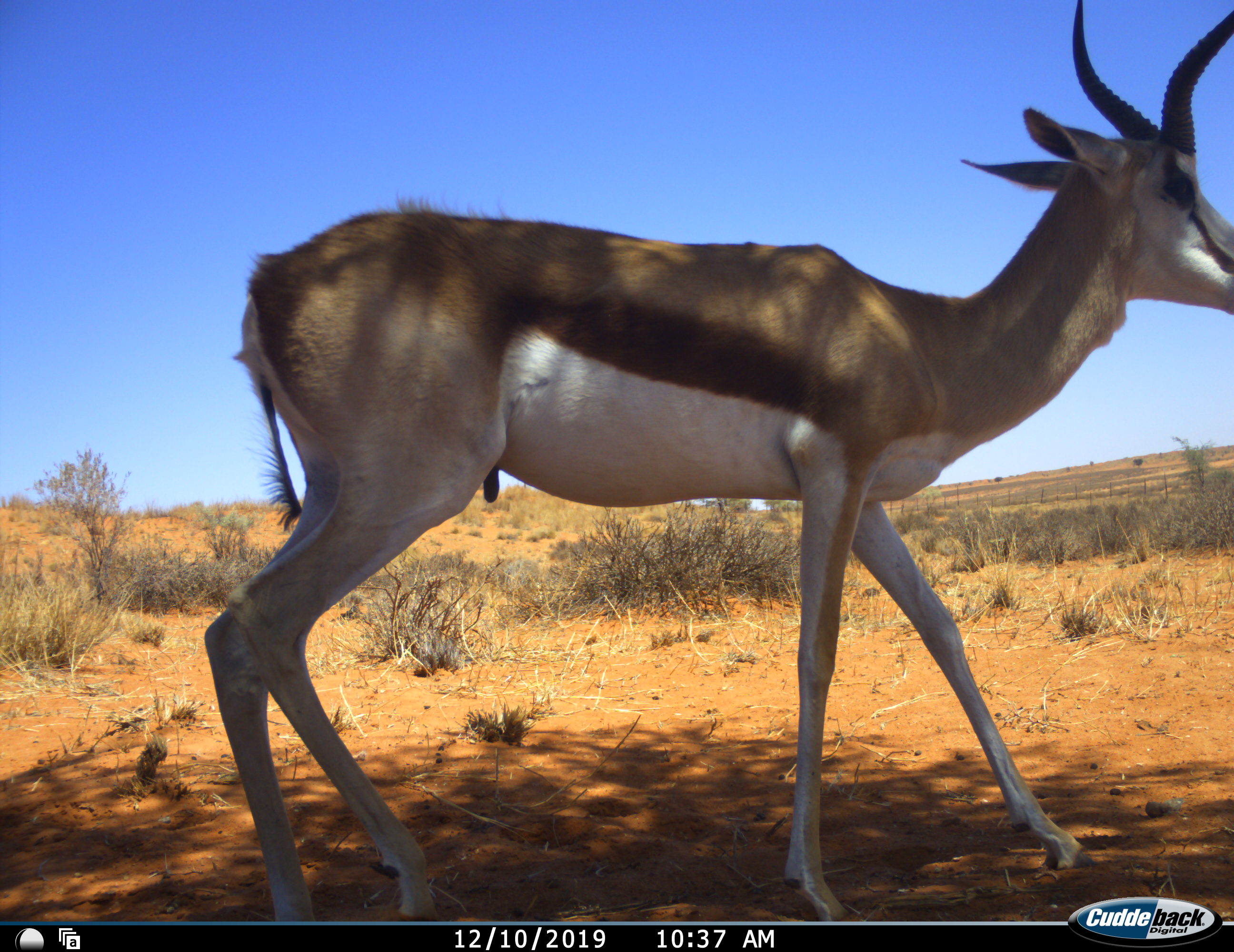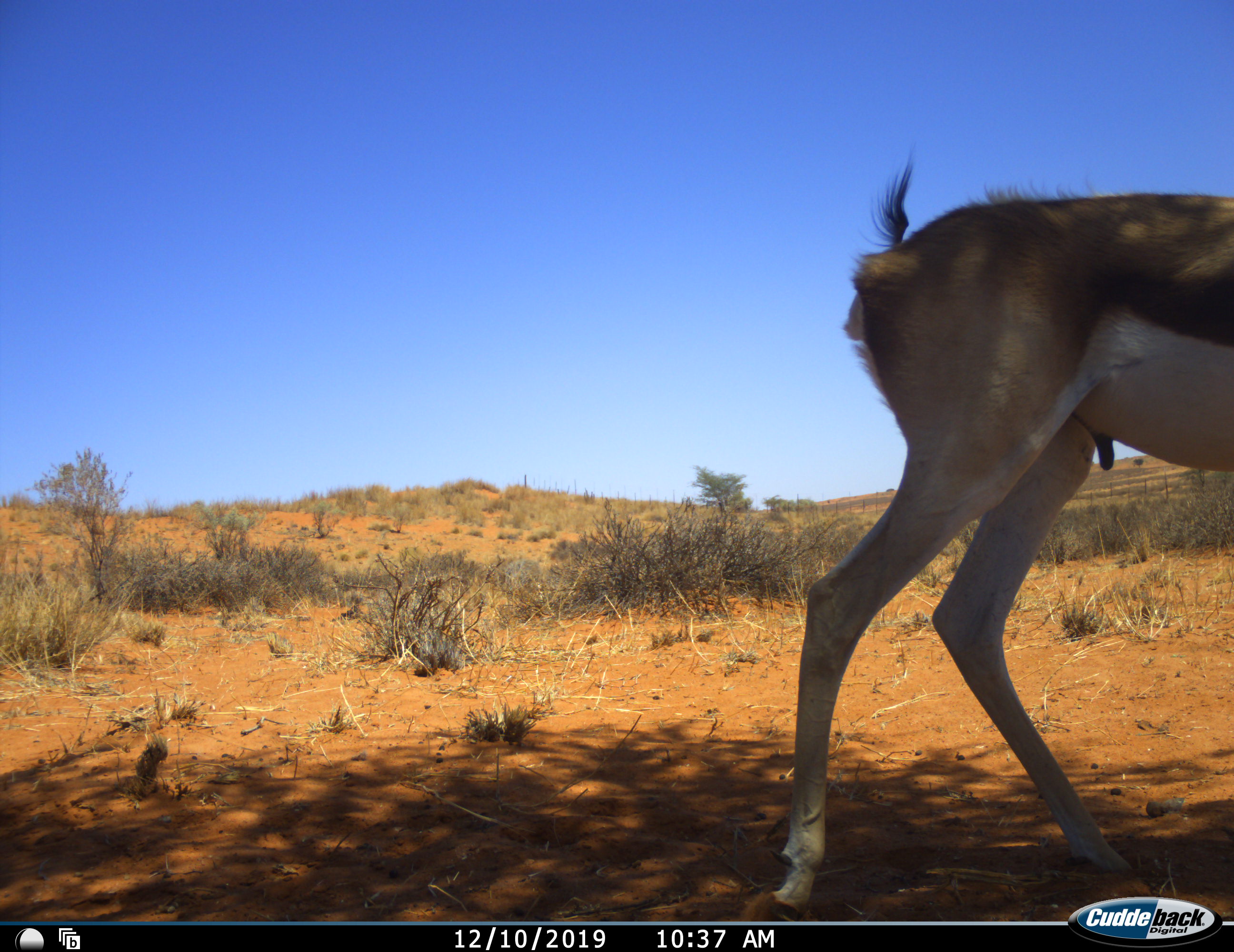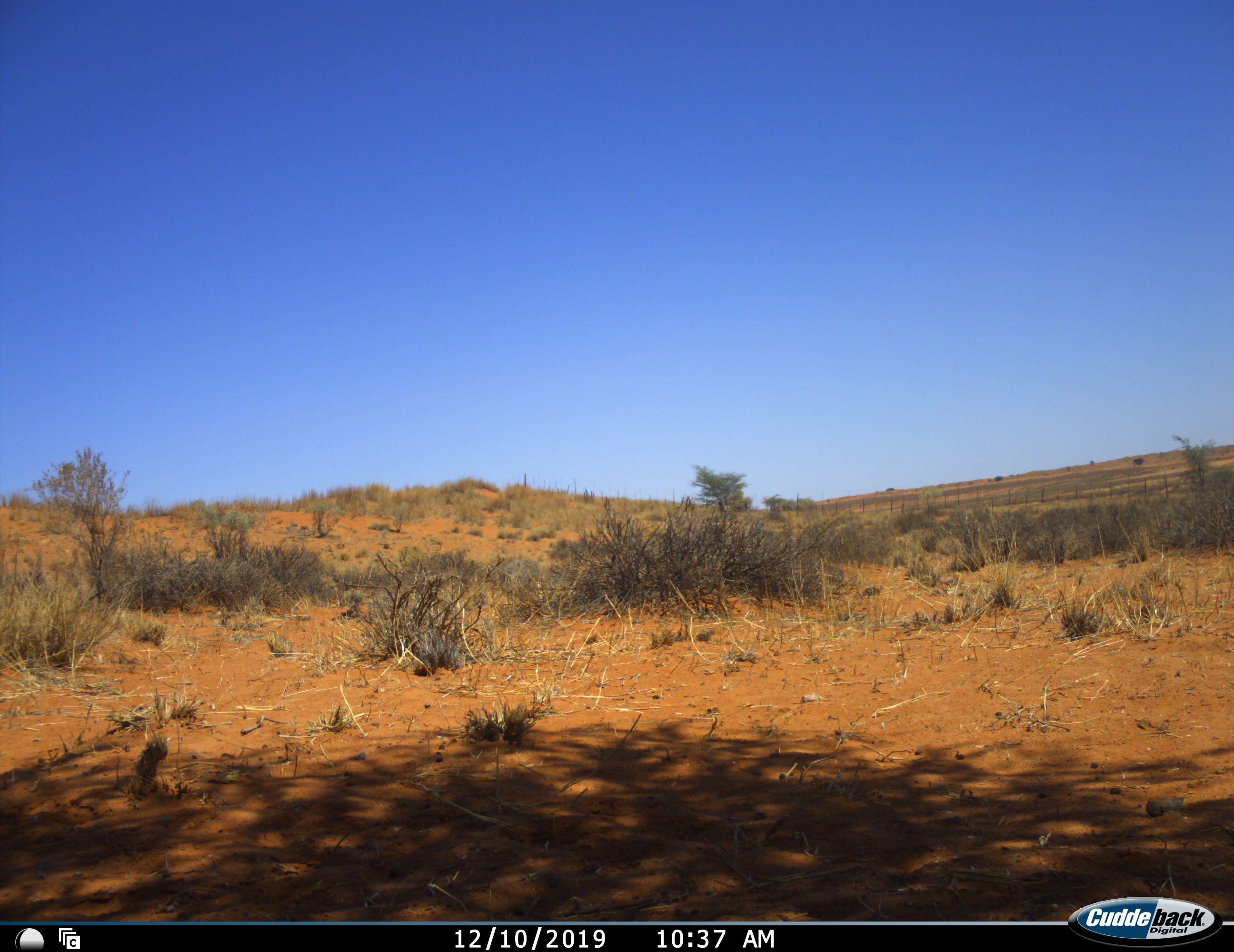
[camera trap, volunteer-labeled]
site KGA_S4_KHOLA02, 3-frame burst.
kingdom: Animalia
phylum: Chordata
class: Mammalia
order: Artiodactyla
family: Bovidae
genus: Antidorcas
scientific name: Antidorcas marsupialis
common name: springbok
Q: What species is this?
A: Springbok (Antidorcas marsupialis).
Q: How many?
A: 1.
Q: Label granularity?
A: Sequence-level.